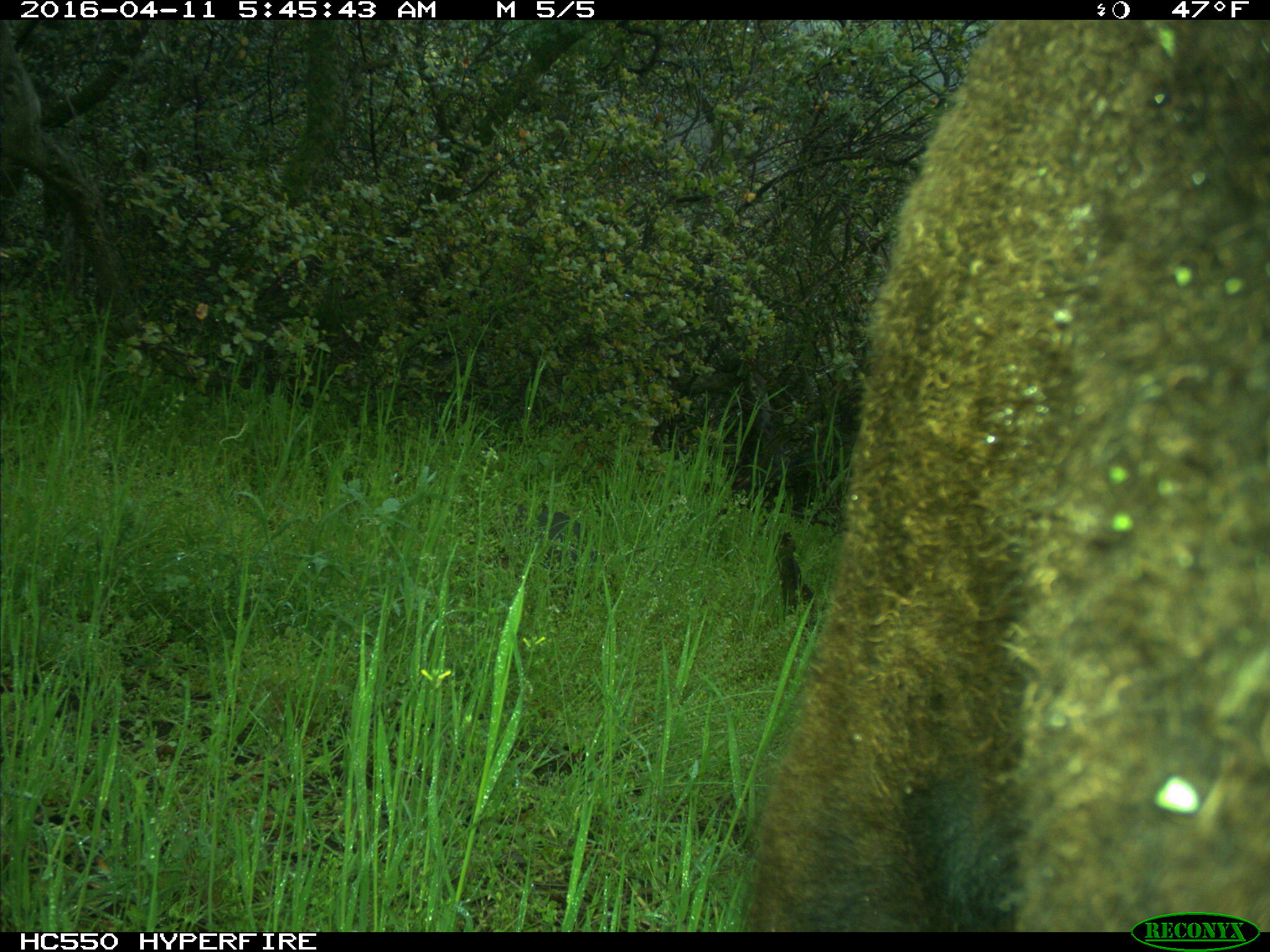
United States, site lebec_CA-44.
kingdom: Animalia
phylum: Chordata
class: Mammalia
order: Artiodactyla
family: Bovidae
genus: Bos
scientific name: Bos taurus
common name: domestic cow